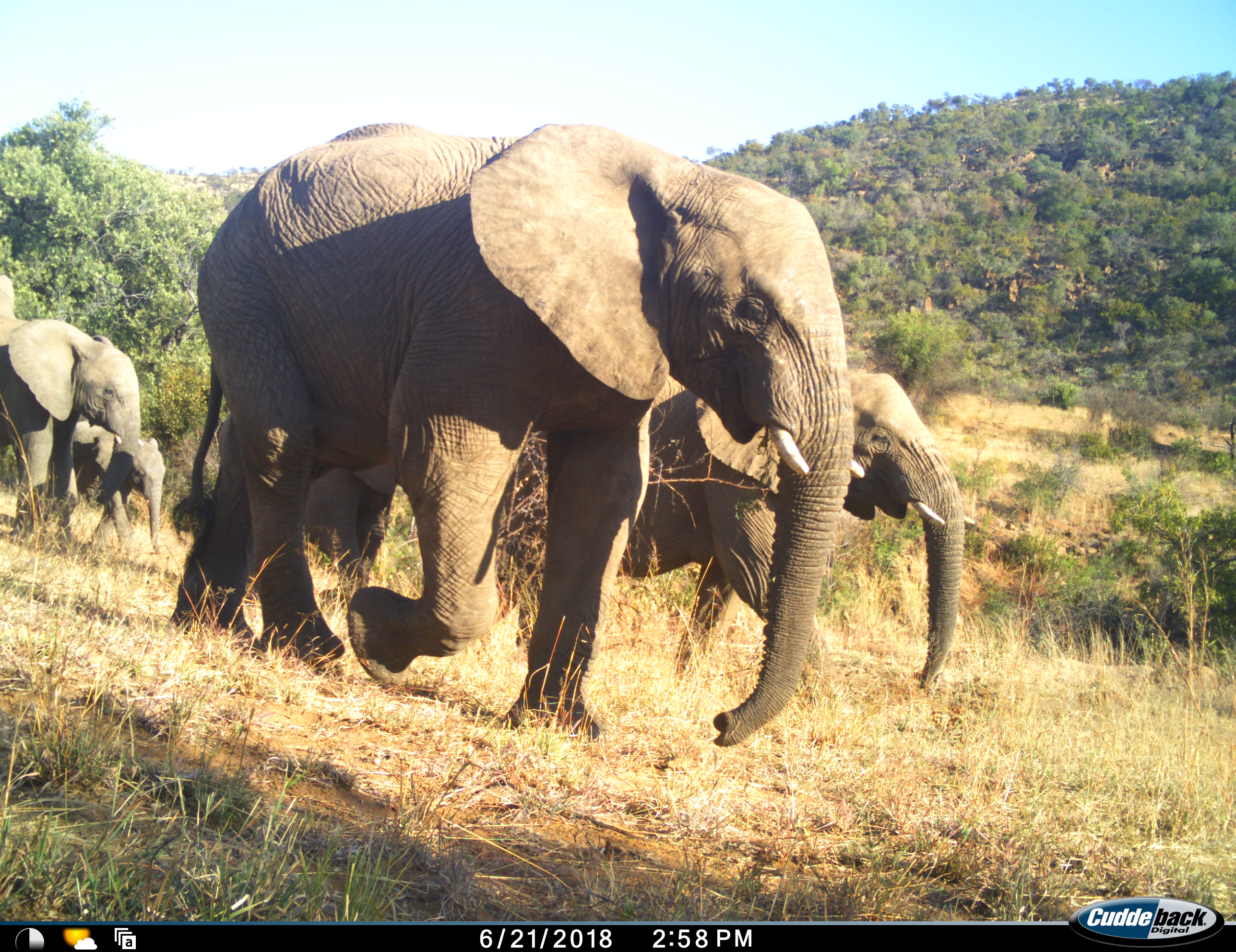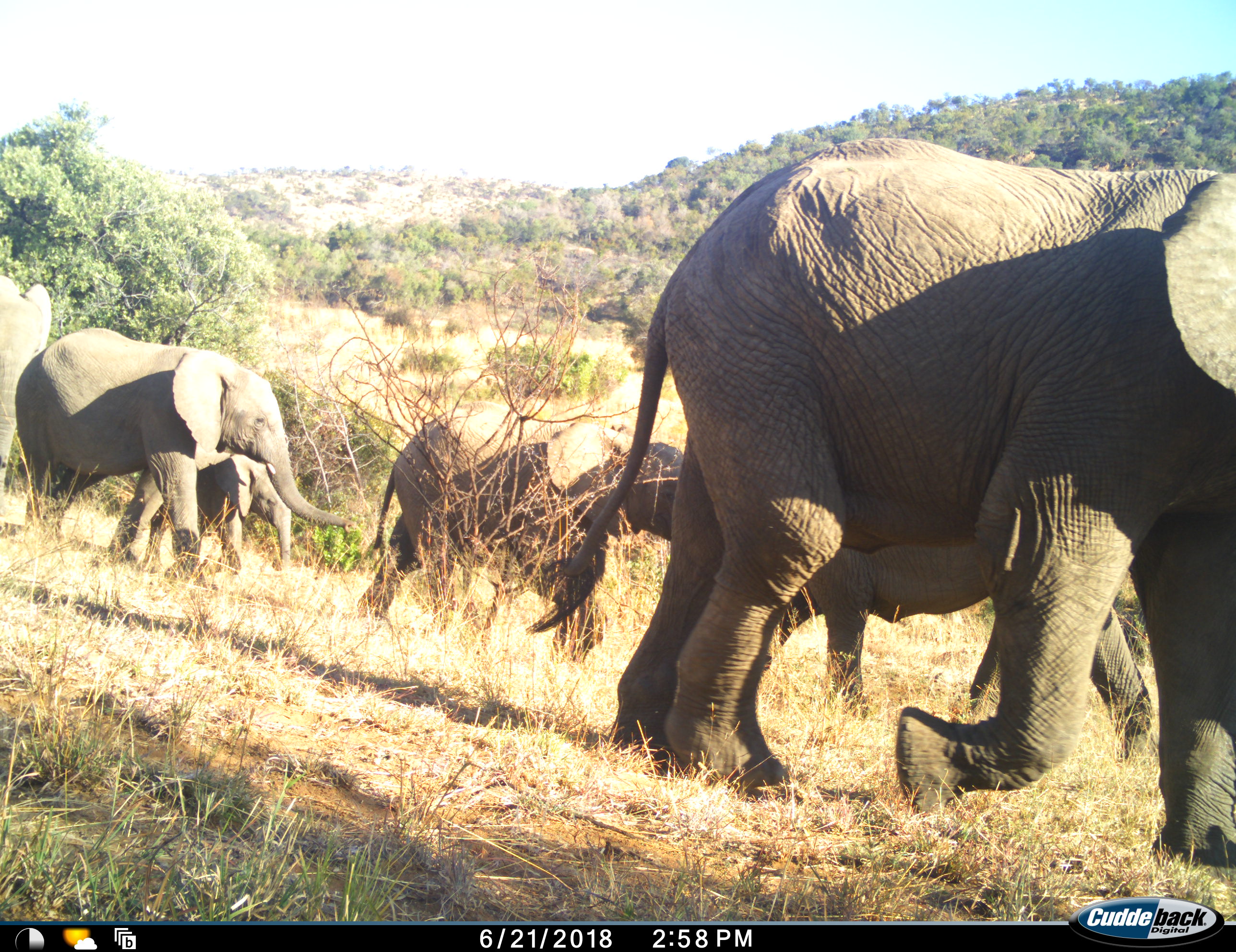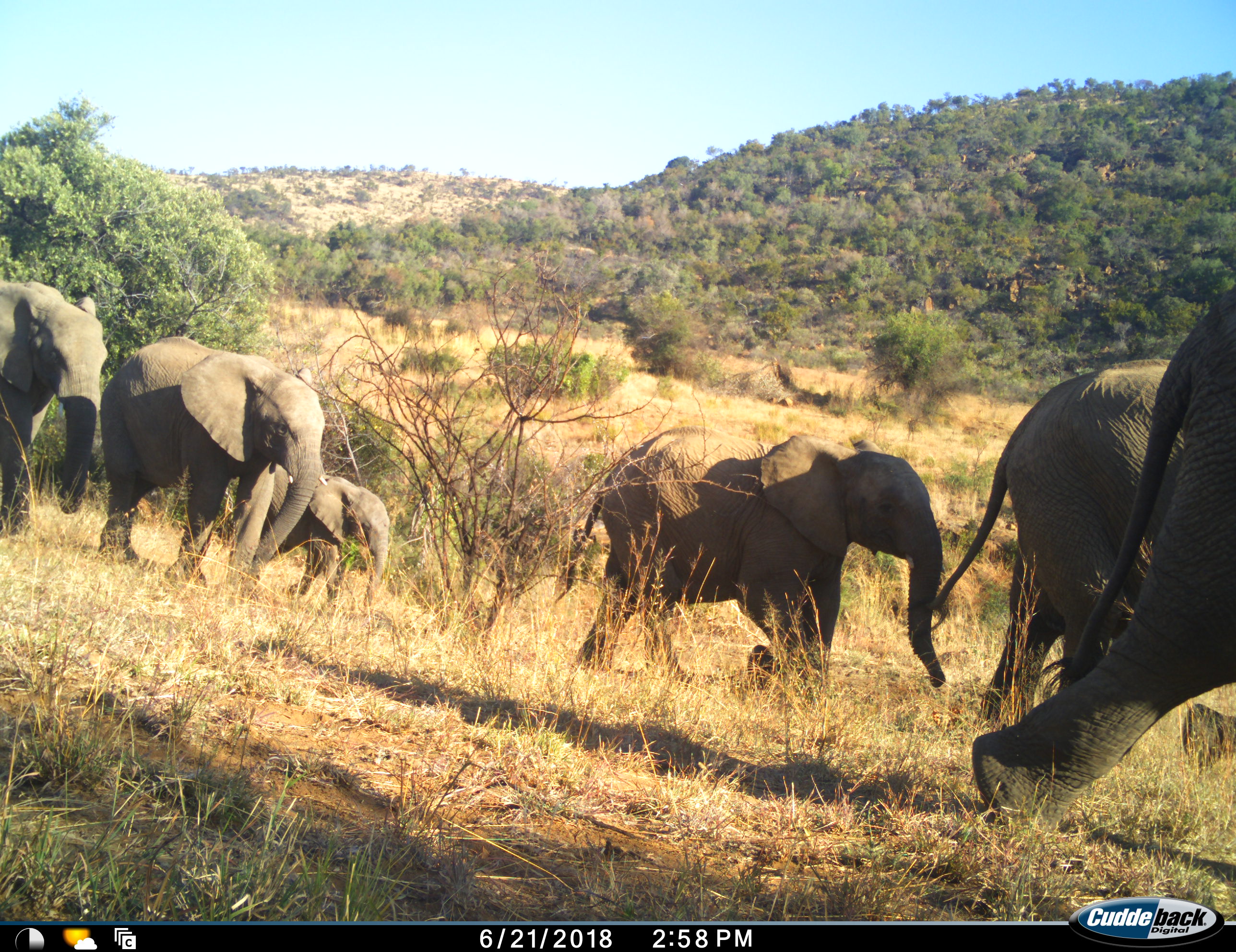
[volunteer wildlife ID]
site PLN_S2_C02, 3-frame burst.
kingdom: Animalia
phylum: Chordata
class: Mammalia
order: Proboscidea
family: Elephantidae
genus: Loxodonta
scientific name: Loxodonta africana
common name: african bush elephant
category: elephant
Elephant (african bush elephant) (Loxodonta africana), count 6. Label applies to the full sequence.